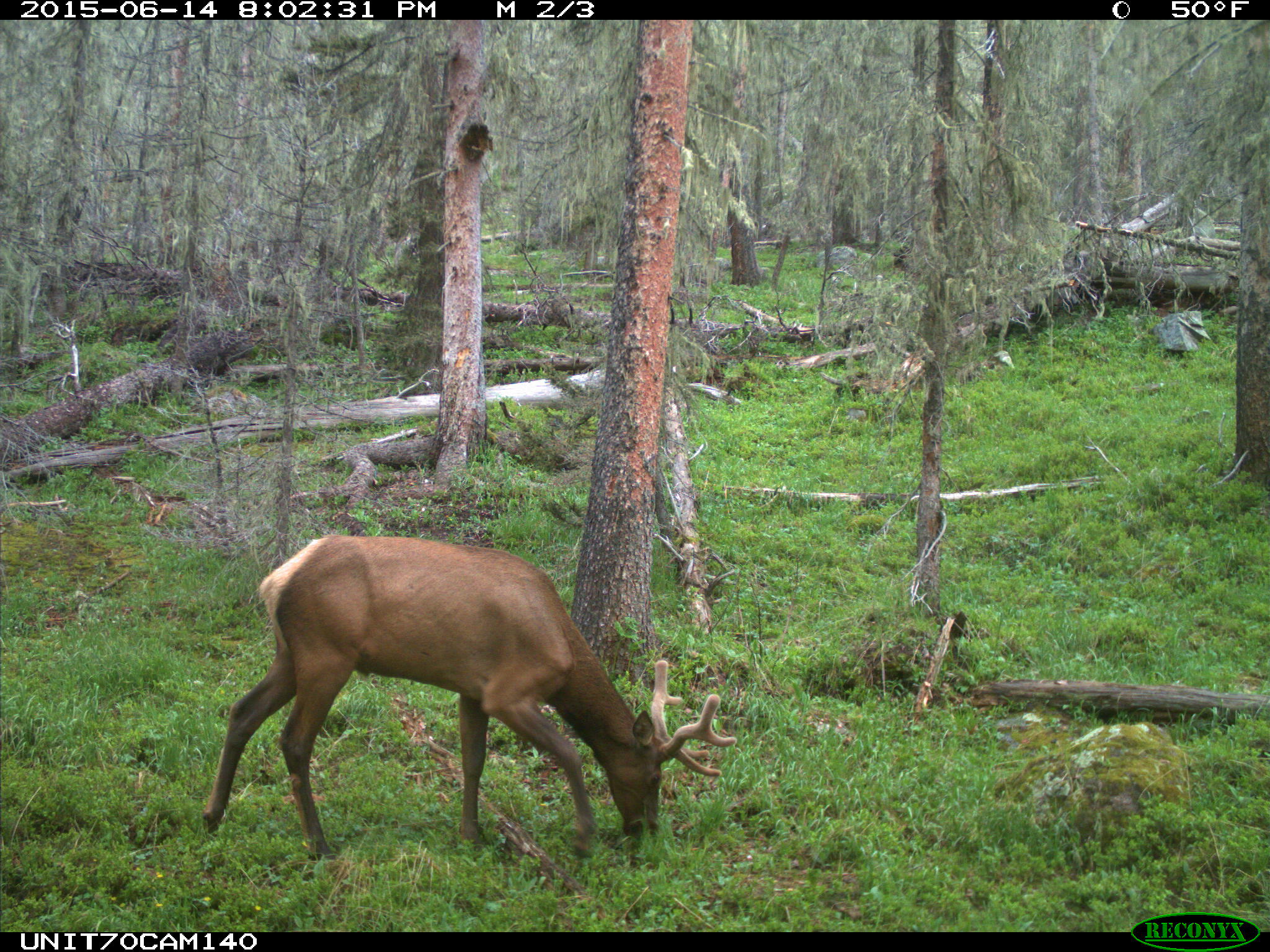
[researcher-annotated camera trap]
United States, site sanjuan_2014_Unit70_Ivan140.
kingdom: Animalia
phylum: Chordata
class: Mammalia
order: Artiodactyla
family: Cervidae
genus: Cervus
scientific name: Cervus elaphus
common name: red deer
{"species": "Cervus elaphus (red deer)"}